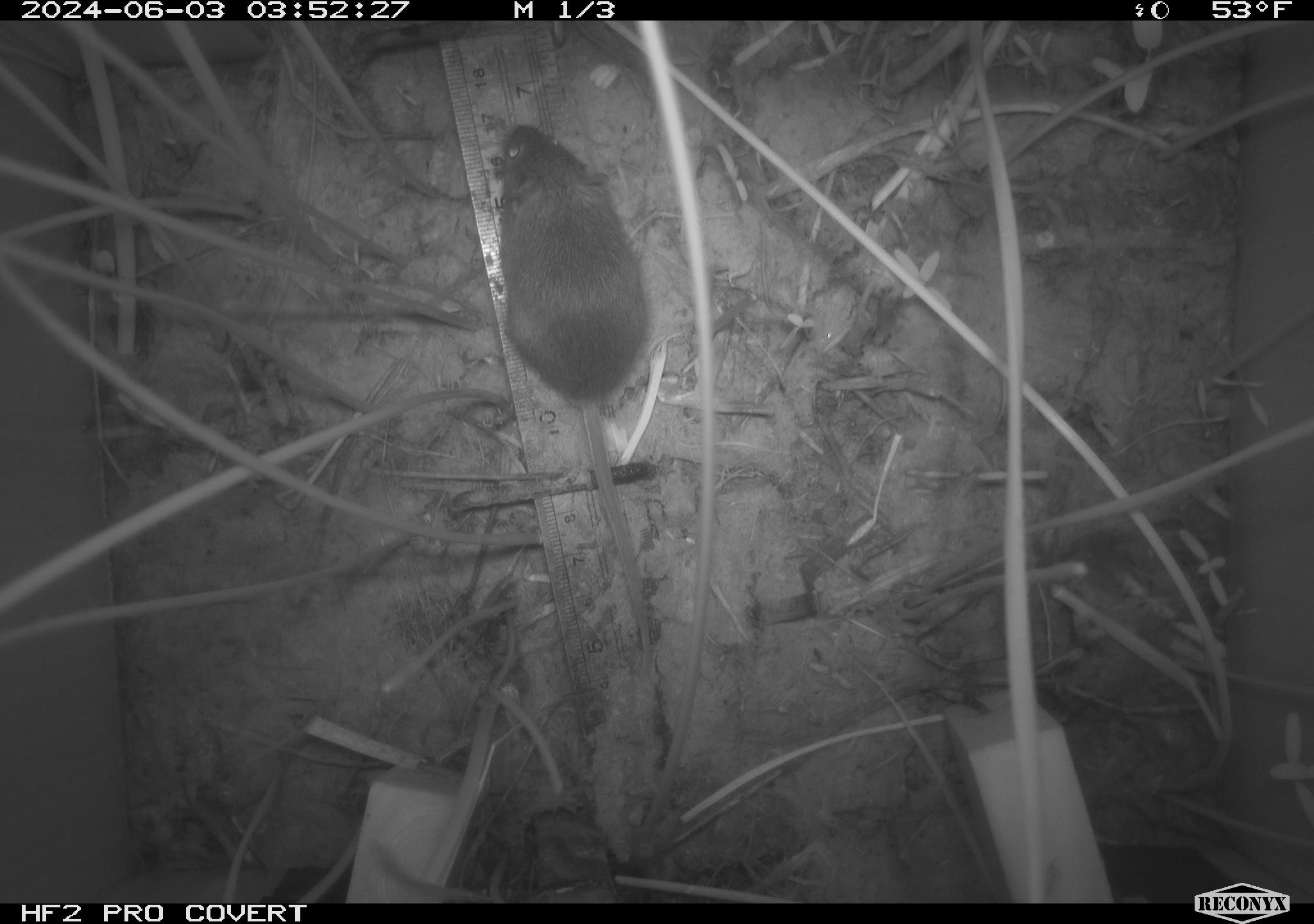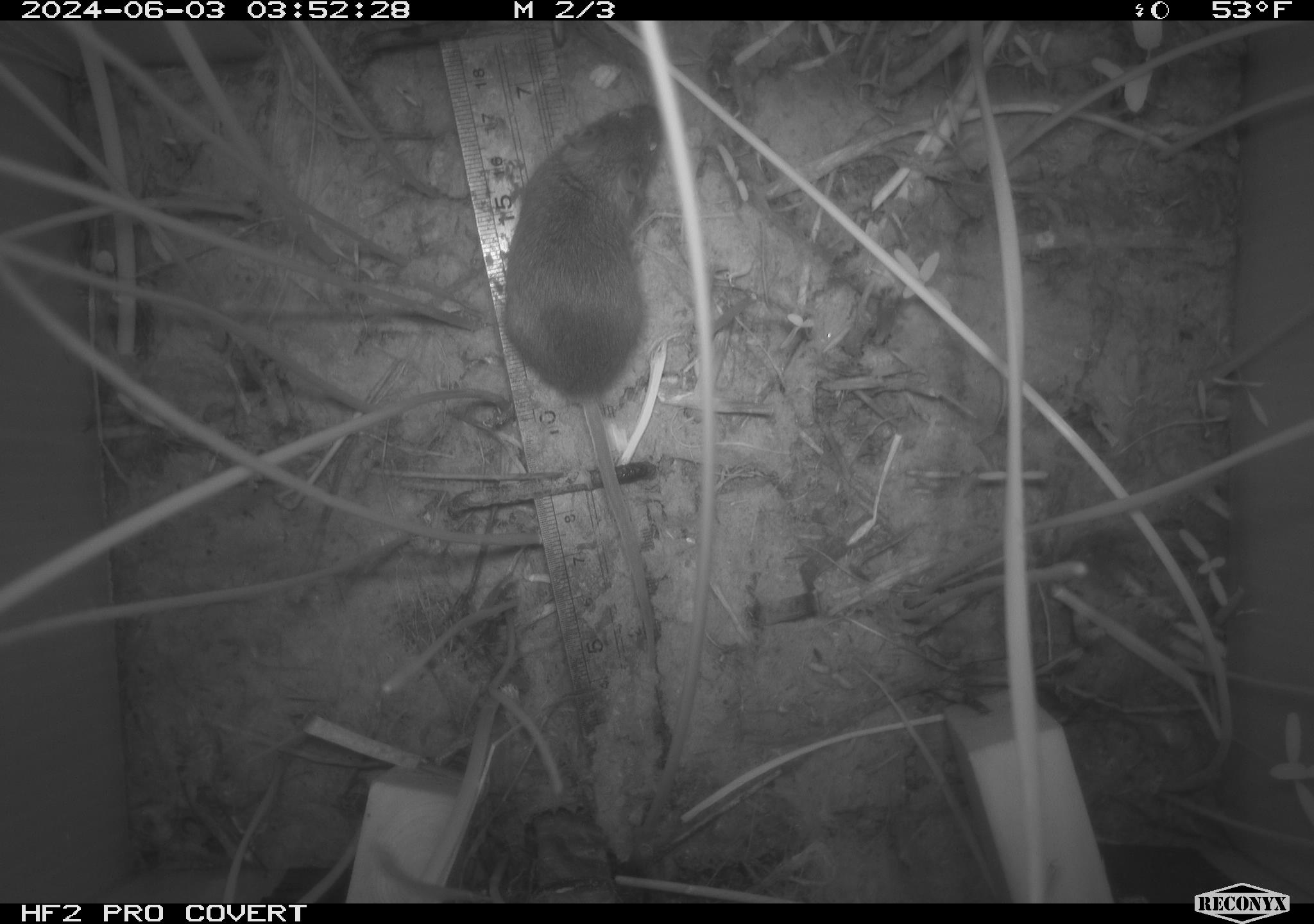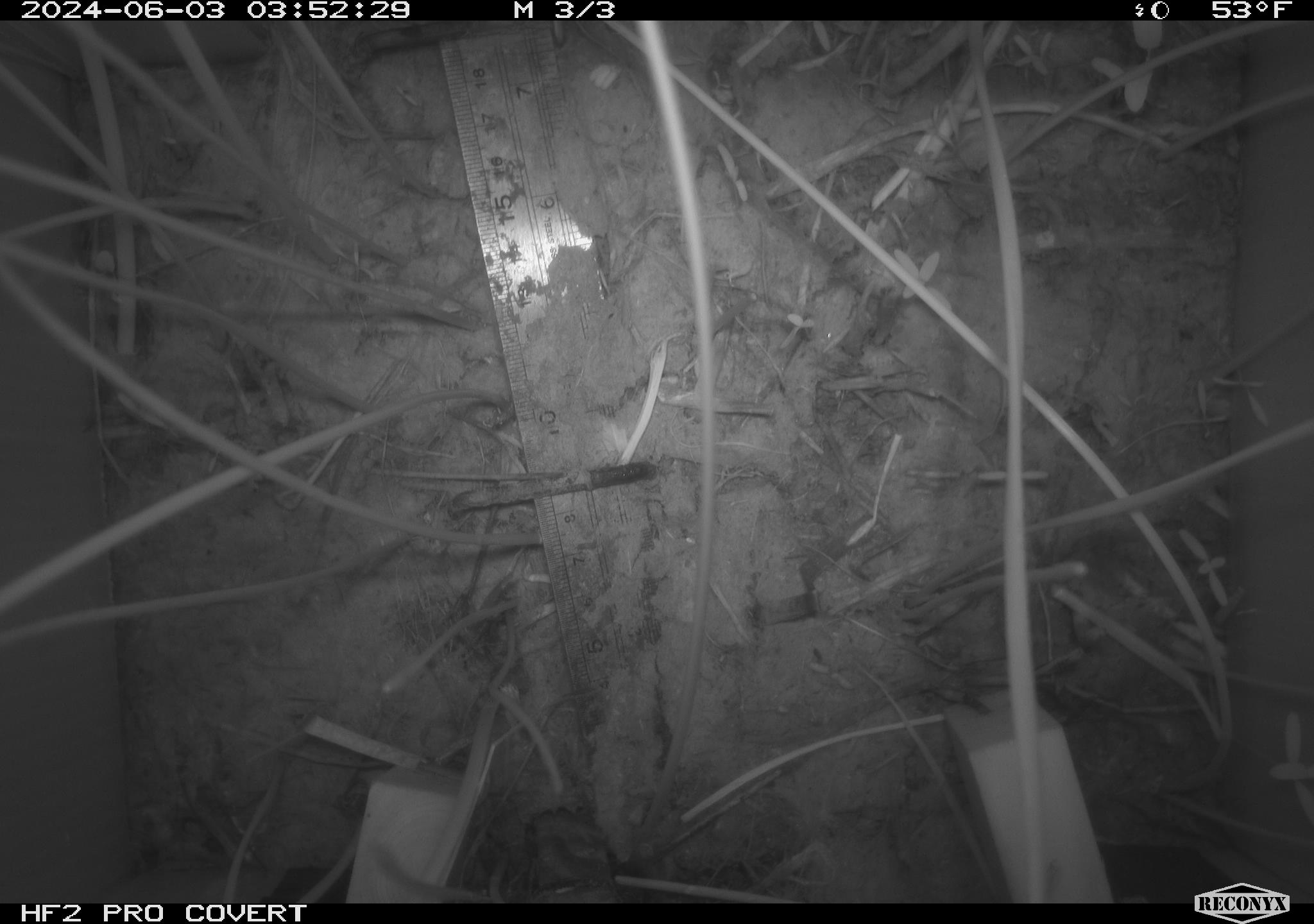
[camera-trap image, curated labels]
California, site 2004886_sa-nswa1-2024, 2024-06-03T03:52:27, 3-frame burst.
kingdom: Animalia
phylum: Chordata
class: Mammalia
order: Rodentia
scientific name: Rodentia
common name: rodent